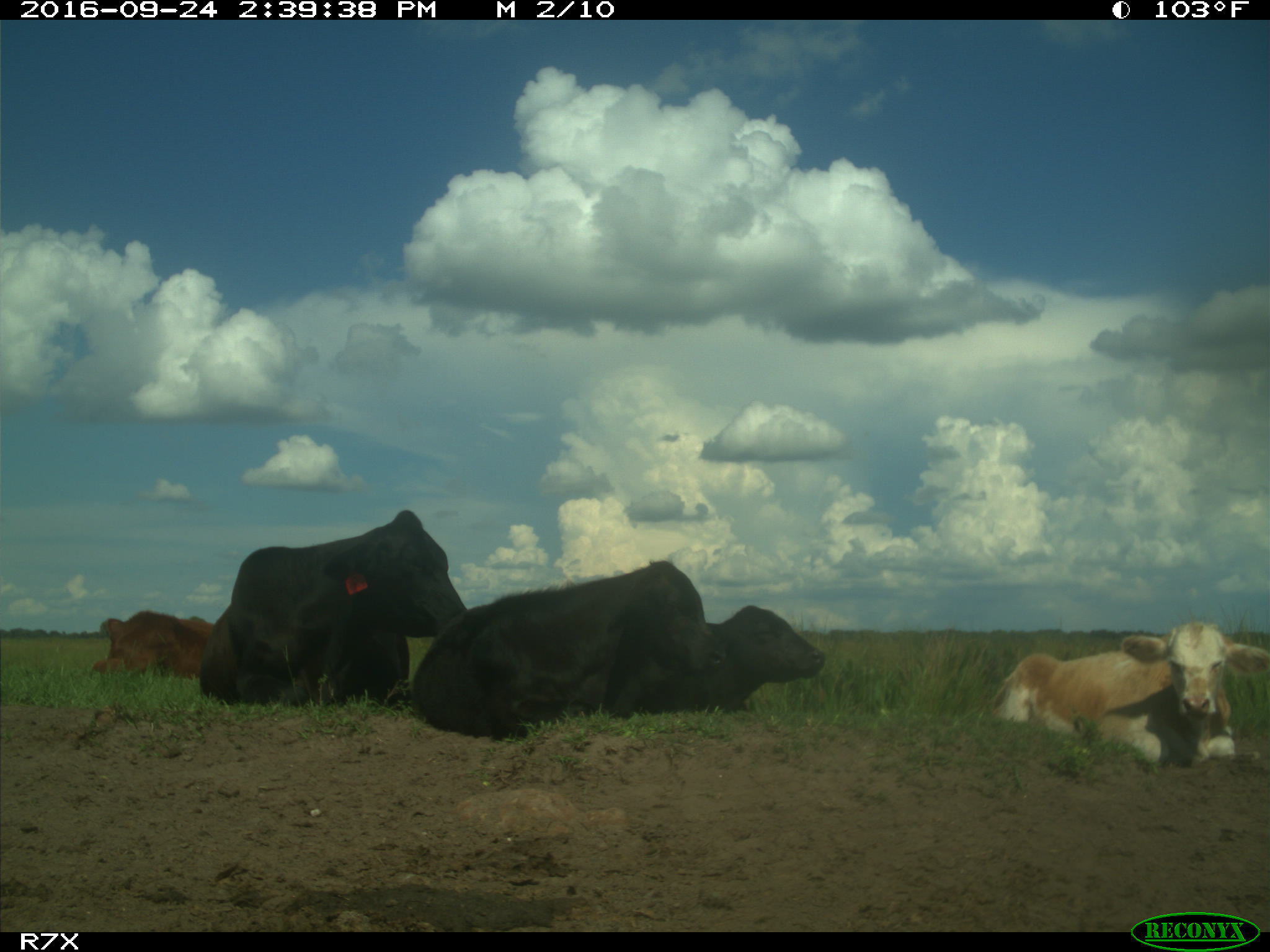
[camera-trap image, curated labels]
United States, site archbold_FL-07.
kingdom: Animalia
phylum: Chordata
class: Mammalia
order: Artiodactyla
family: Bovidae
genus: Bos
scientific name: Bos taurus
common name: domestic cow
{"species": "Bos taurus (domestic cow)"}